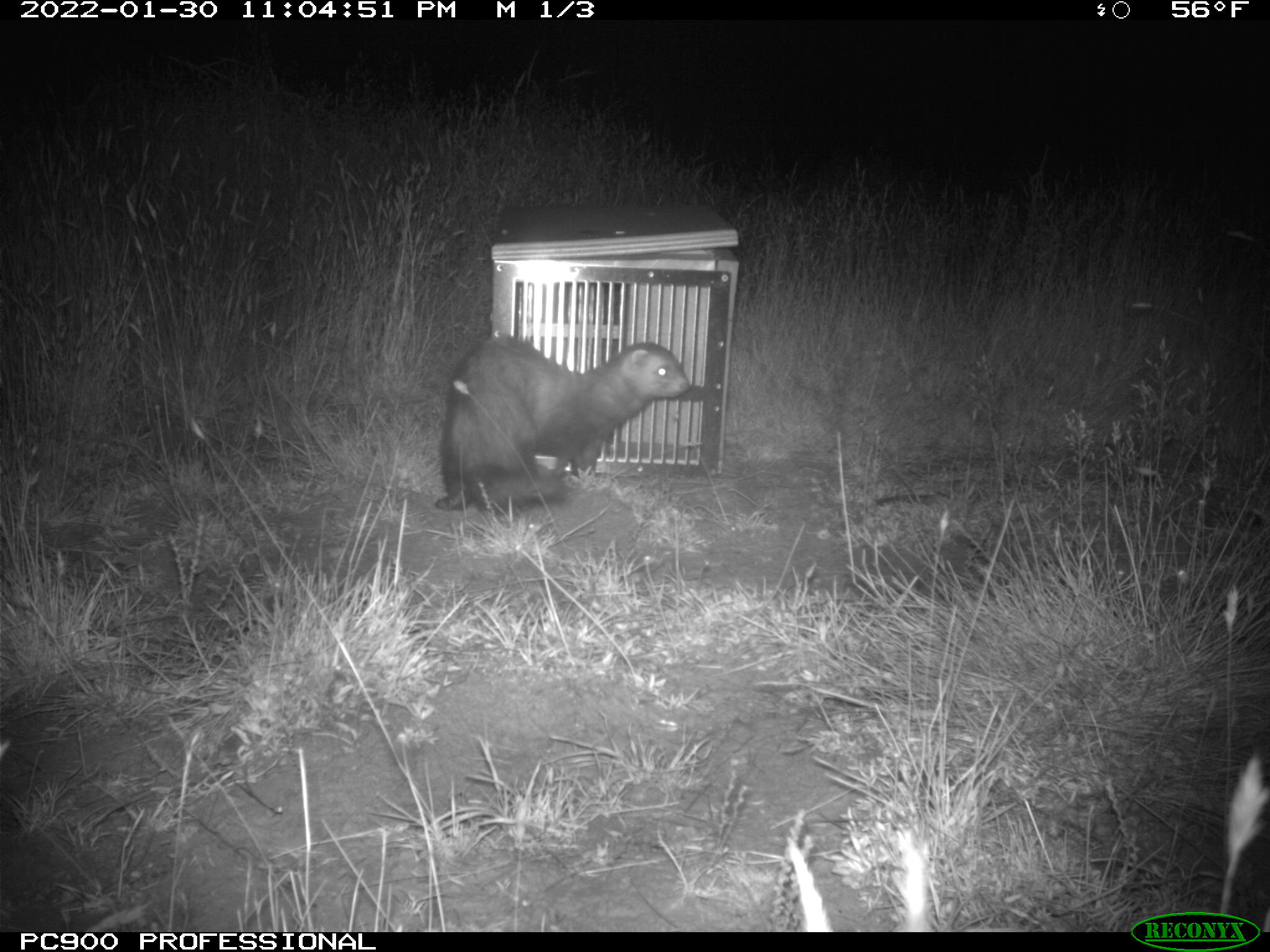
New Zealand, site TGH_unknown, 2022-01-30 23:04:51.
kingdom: Animalia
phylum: Chordata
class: Mammalia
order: Carnivora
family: Mustelidae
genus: Mustela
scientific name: Mustela furo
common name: ferret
Ferret (Mustela furo).